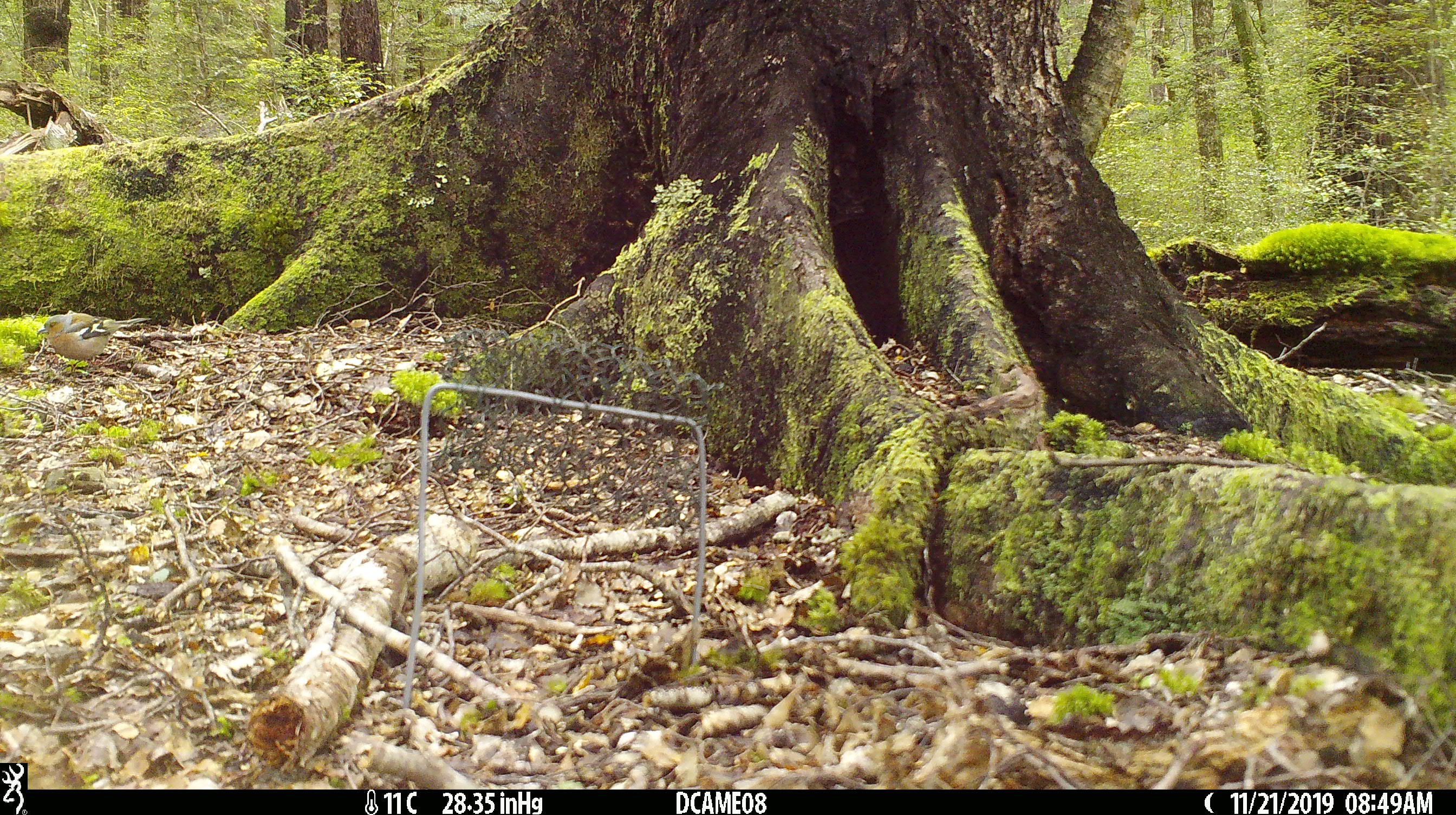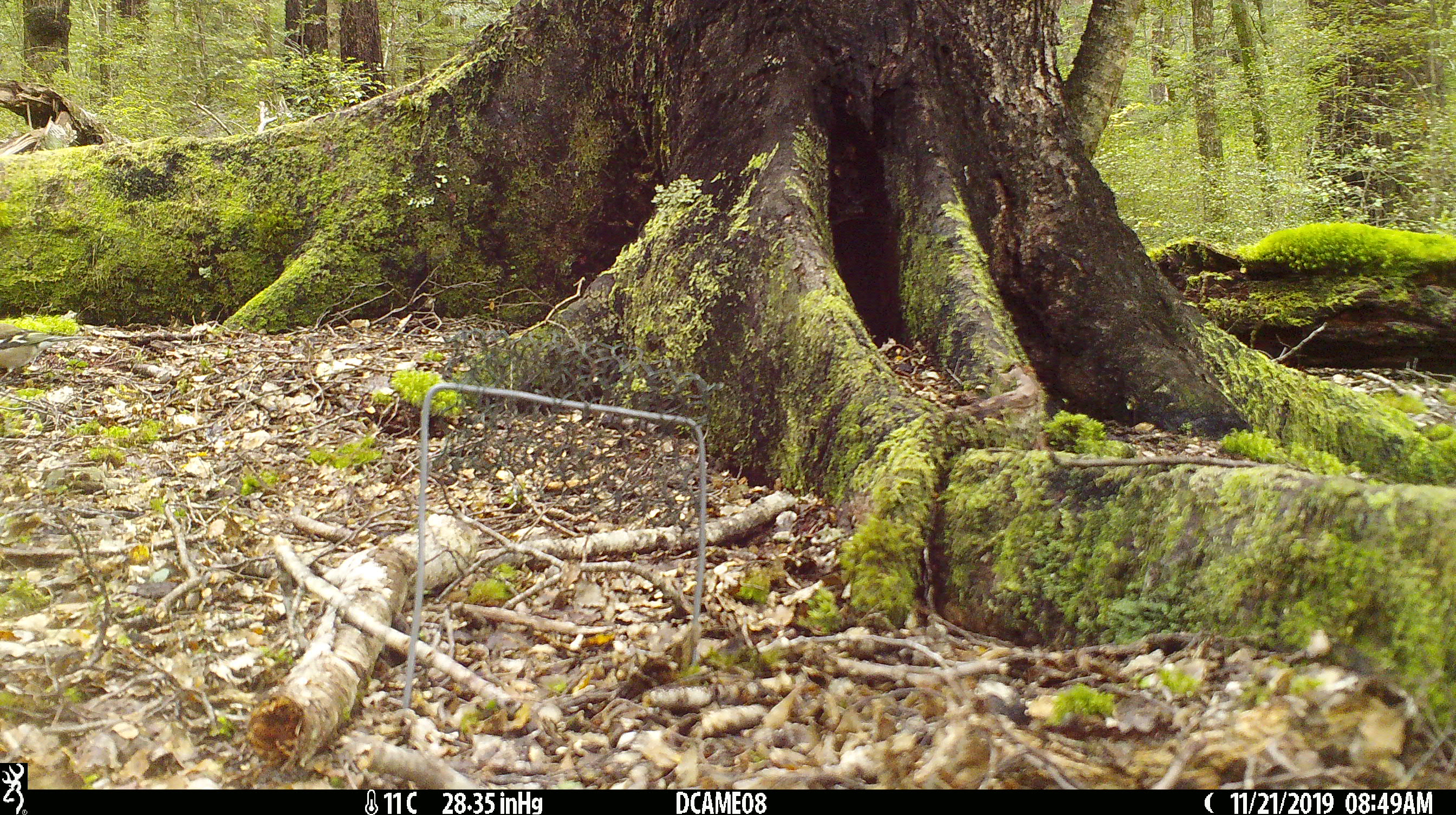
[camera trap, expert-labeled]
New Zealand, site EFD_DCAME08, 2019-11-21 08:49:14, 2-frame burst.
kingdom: Animalia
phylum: Chordata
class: Aves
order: Passeriformes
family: Fringillidae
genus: Fringilla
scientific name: Fringilla coelebs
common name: common chaffinch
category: chaffinch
Chaffinch (common chaffinch) (Fringilla coelebs).